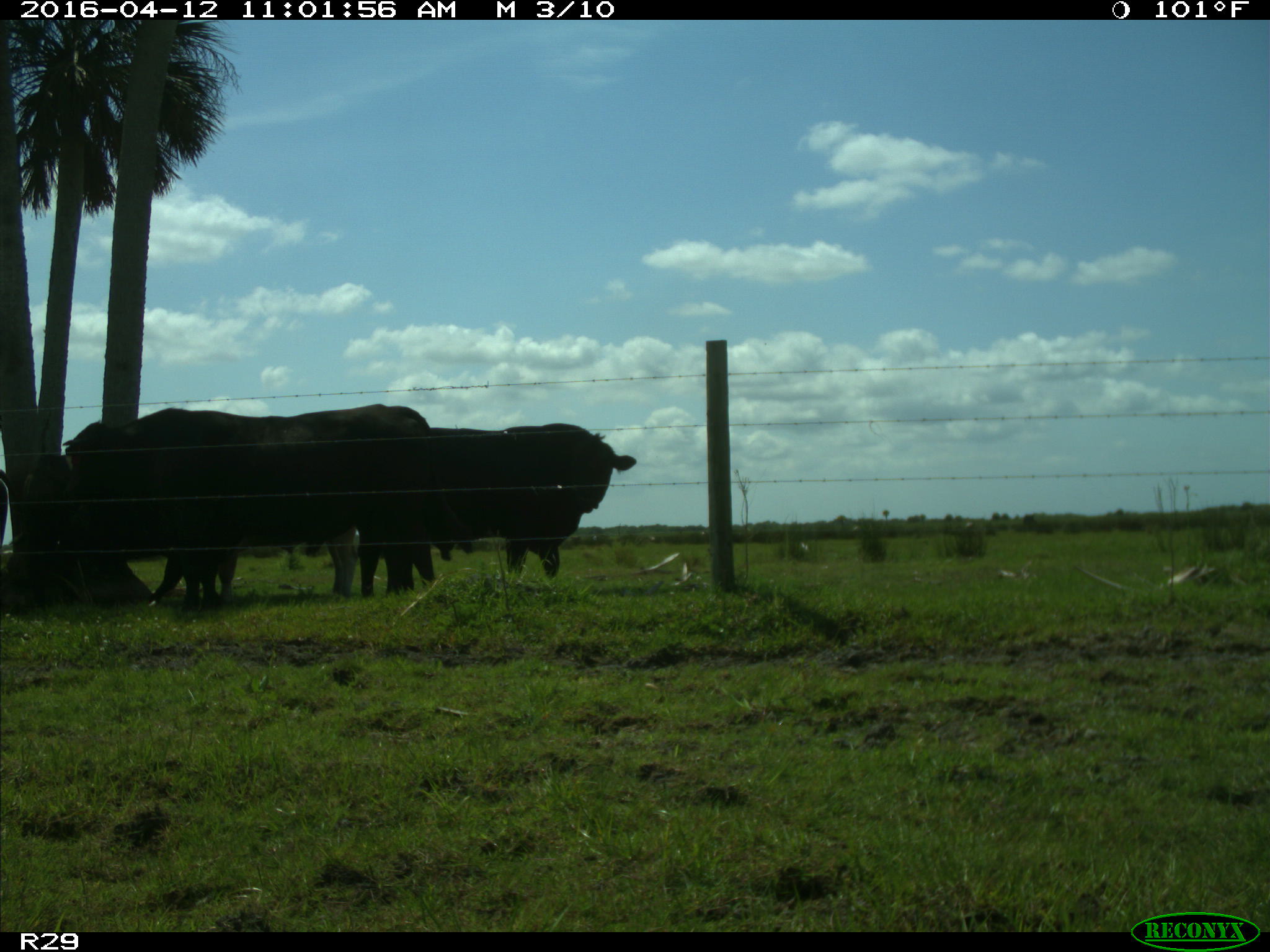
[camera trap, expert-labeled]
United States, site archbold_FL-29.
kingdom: Animalia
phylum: Chordata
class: Mammalia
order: Artiodactyla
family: Bovidae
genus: Bos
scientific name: Bos taurus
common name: domestic cow